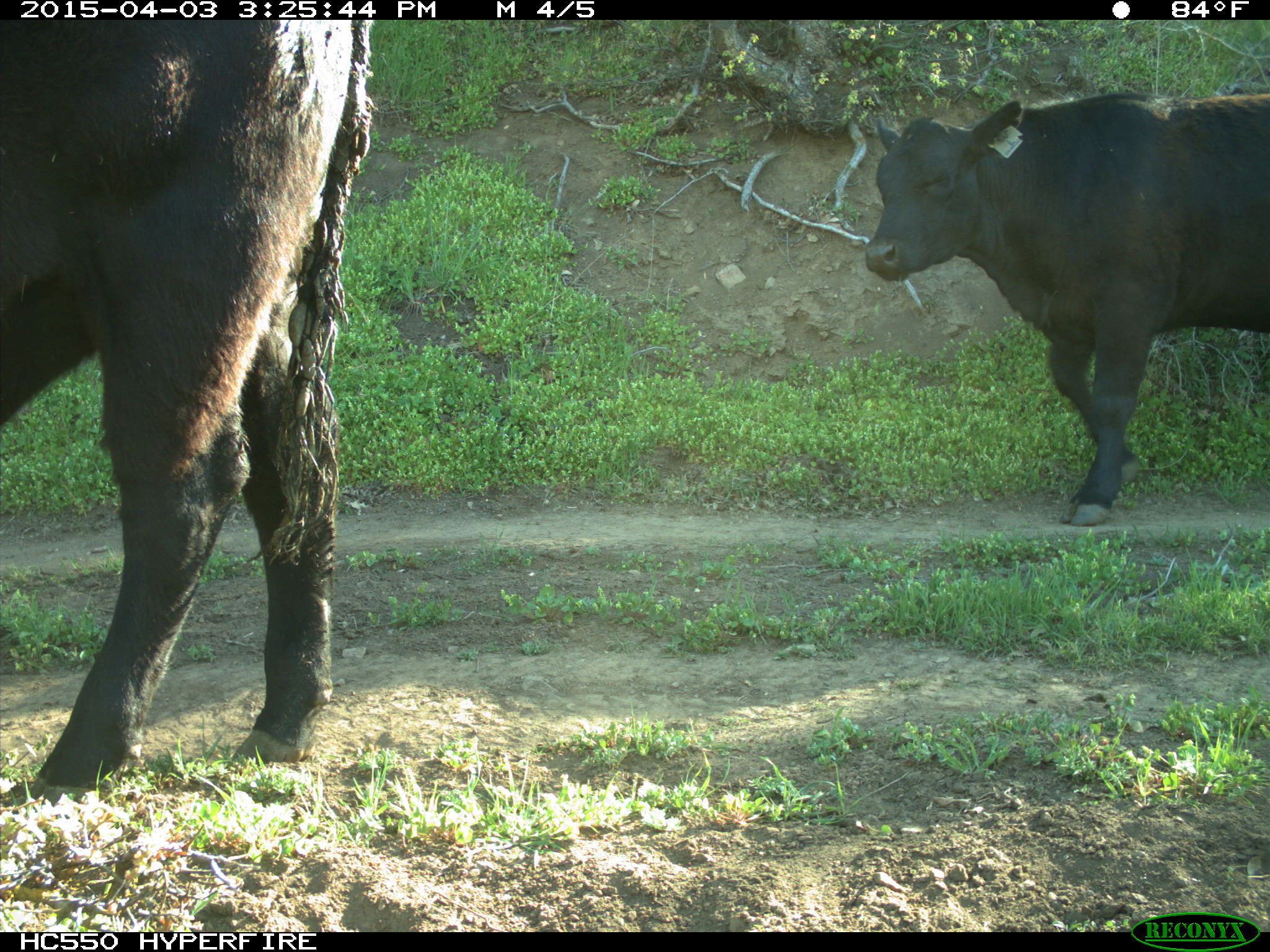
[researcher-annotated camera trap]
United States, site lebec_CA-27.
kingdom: Animalia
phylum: Chordata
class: Mammalia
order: Artiodactyla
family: Bovidae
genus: Bos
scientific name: Bos taurus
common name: domestic cow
Bos taurus (domestic cow).